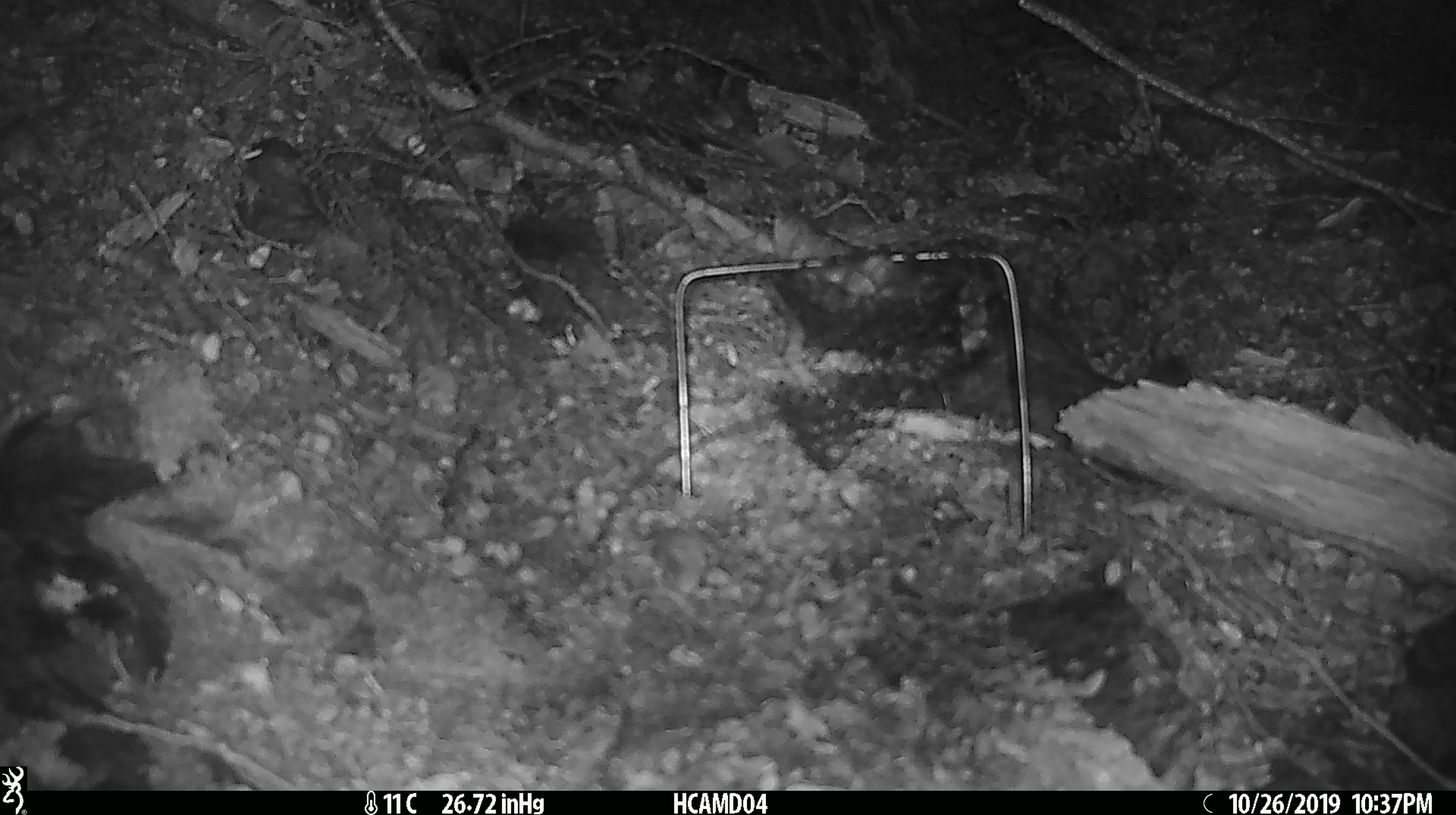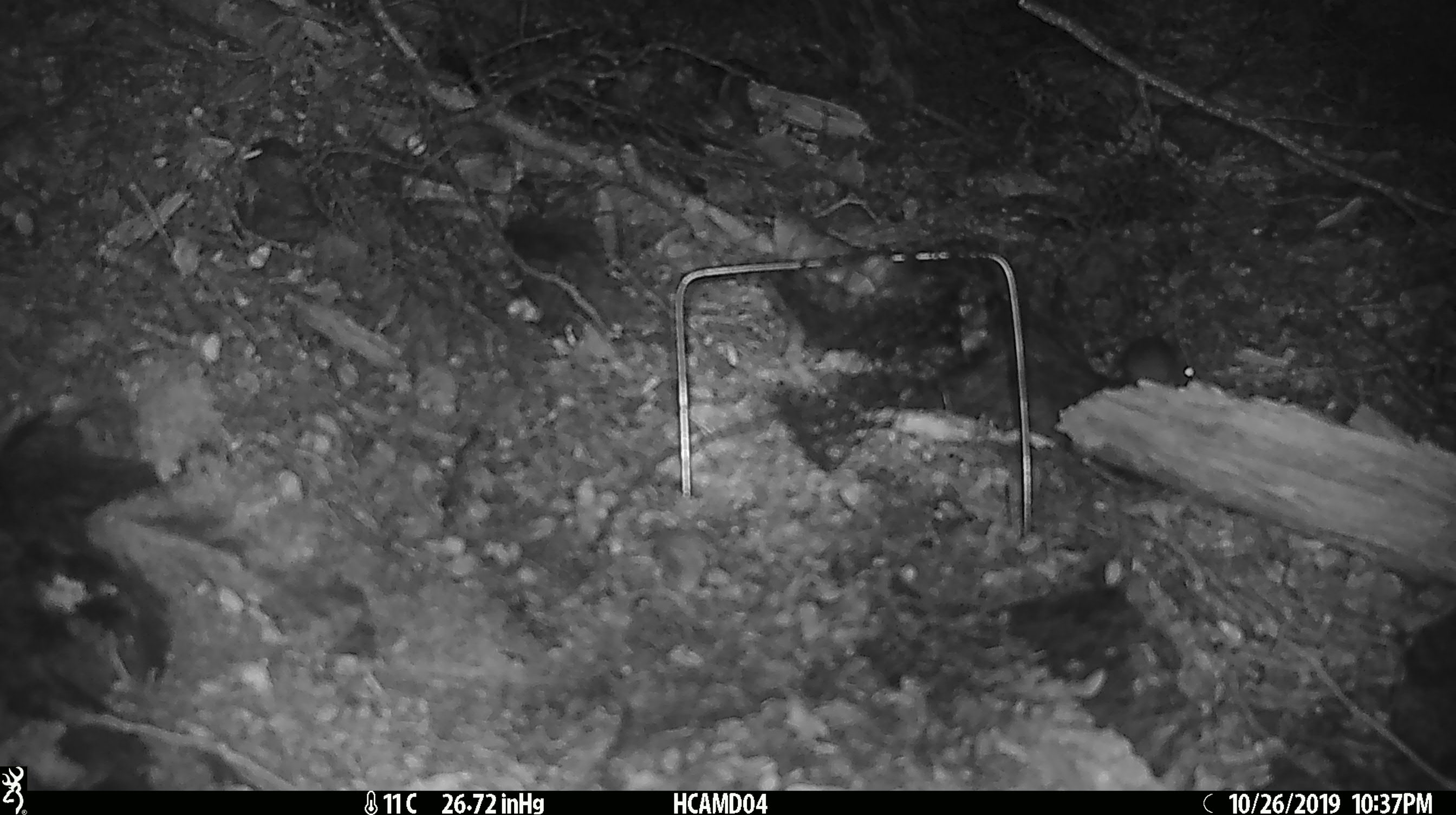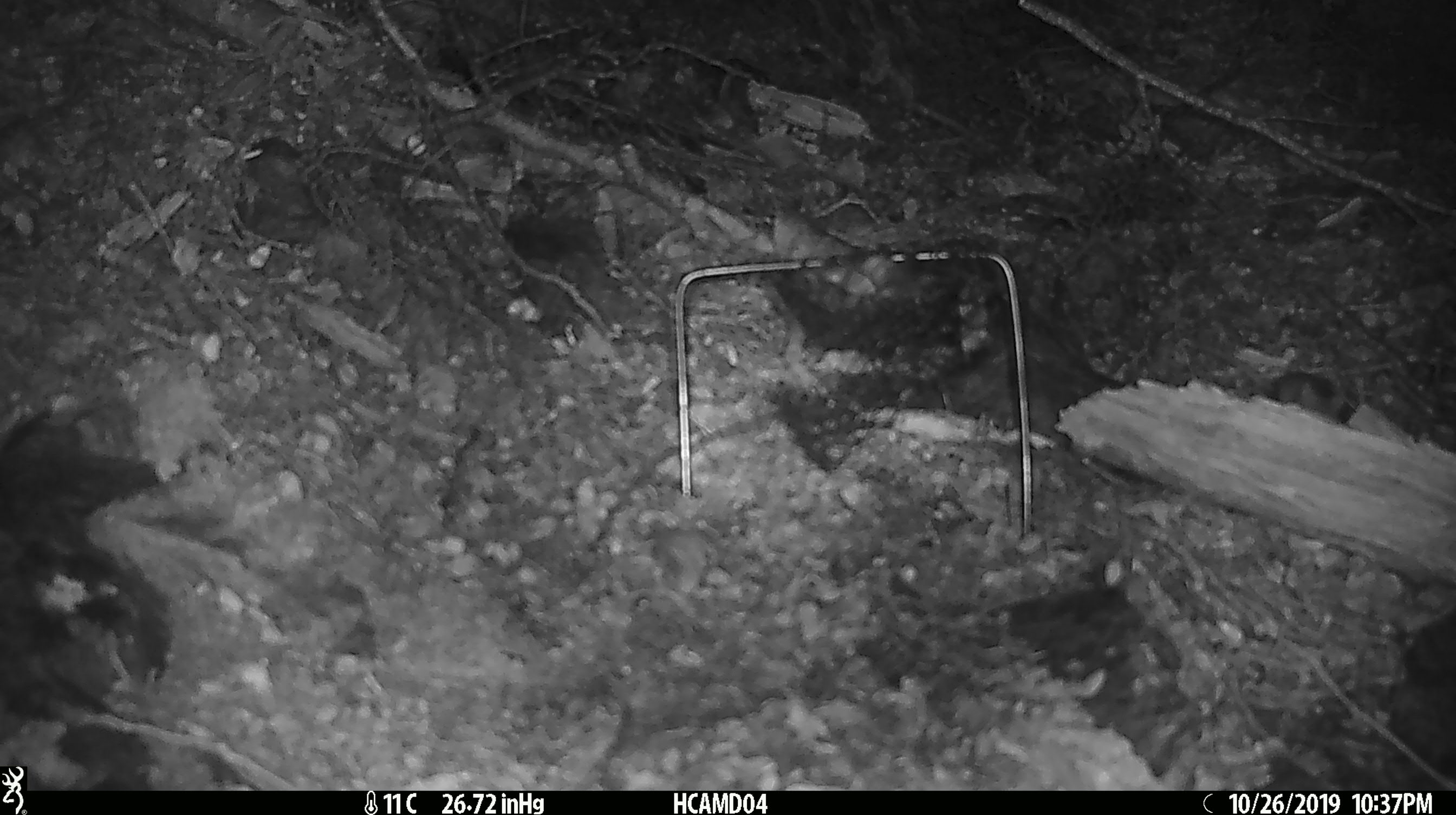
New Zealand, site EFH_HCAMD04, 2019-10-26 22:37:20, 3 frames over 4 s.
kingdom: Animalia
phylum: Chordata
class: Mammalia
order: Rodentia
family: Muridae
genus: Mus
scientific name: Mus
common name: mouse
Mouse (Mus).